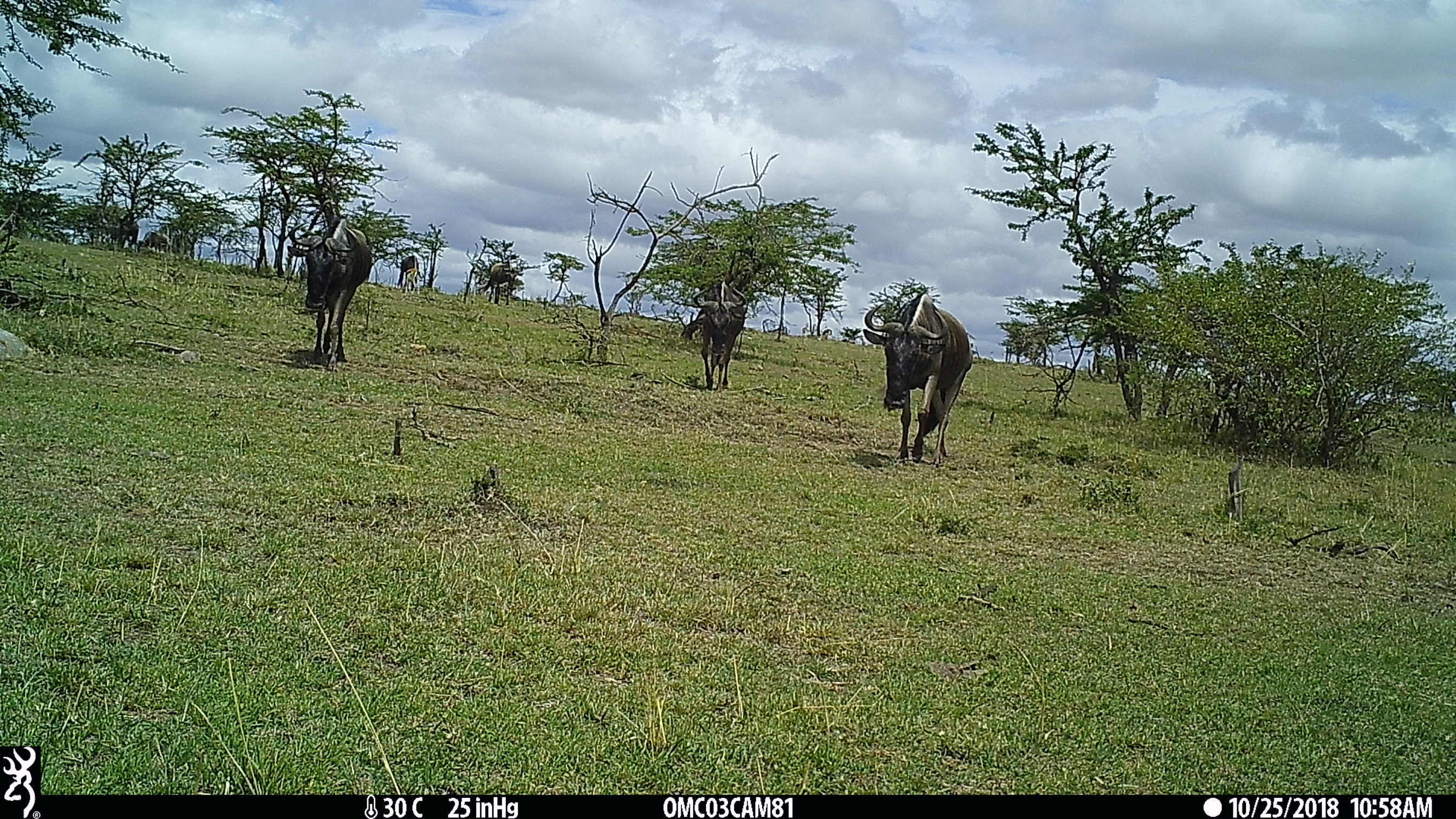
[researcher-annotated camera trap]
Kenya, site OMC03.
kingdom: Animalia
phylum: Chordata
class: Mammalia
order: Artiodactyla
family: Bovidae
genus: Connochaetes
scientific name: Connochaetes taurinus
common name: blue wildebeest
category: wildebeest